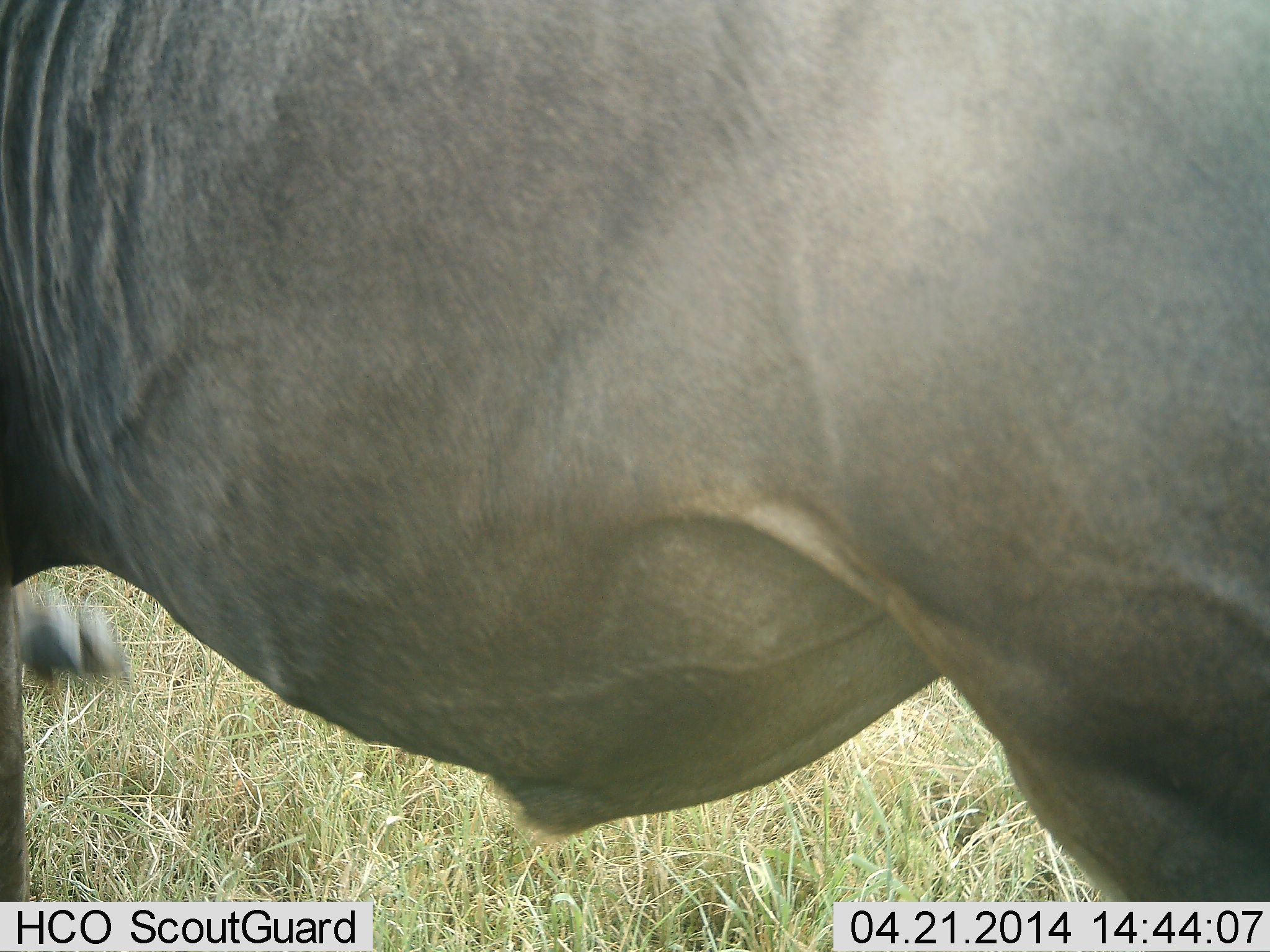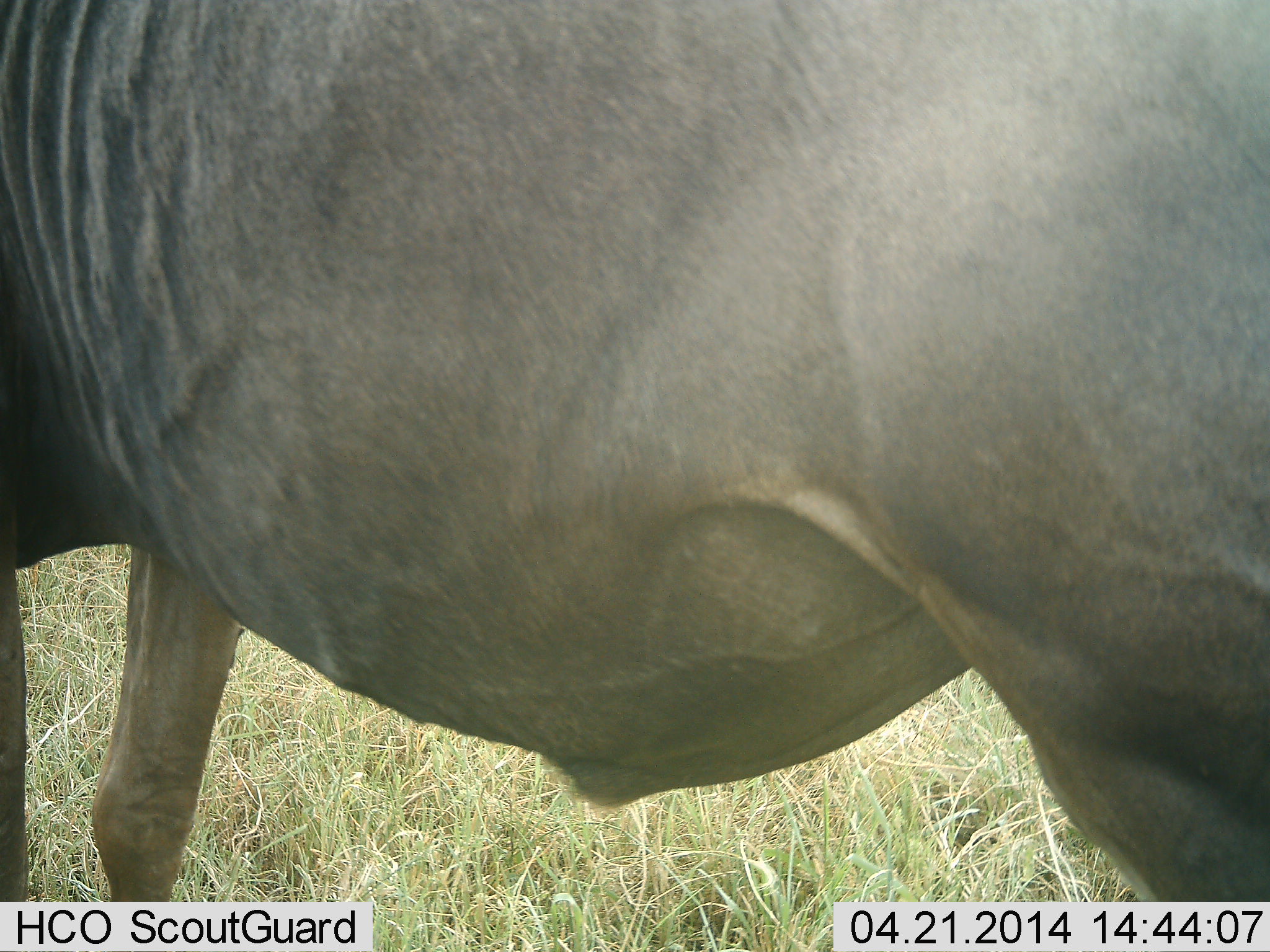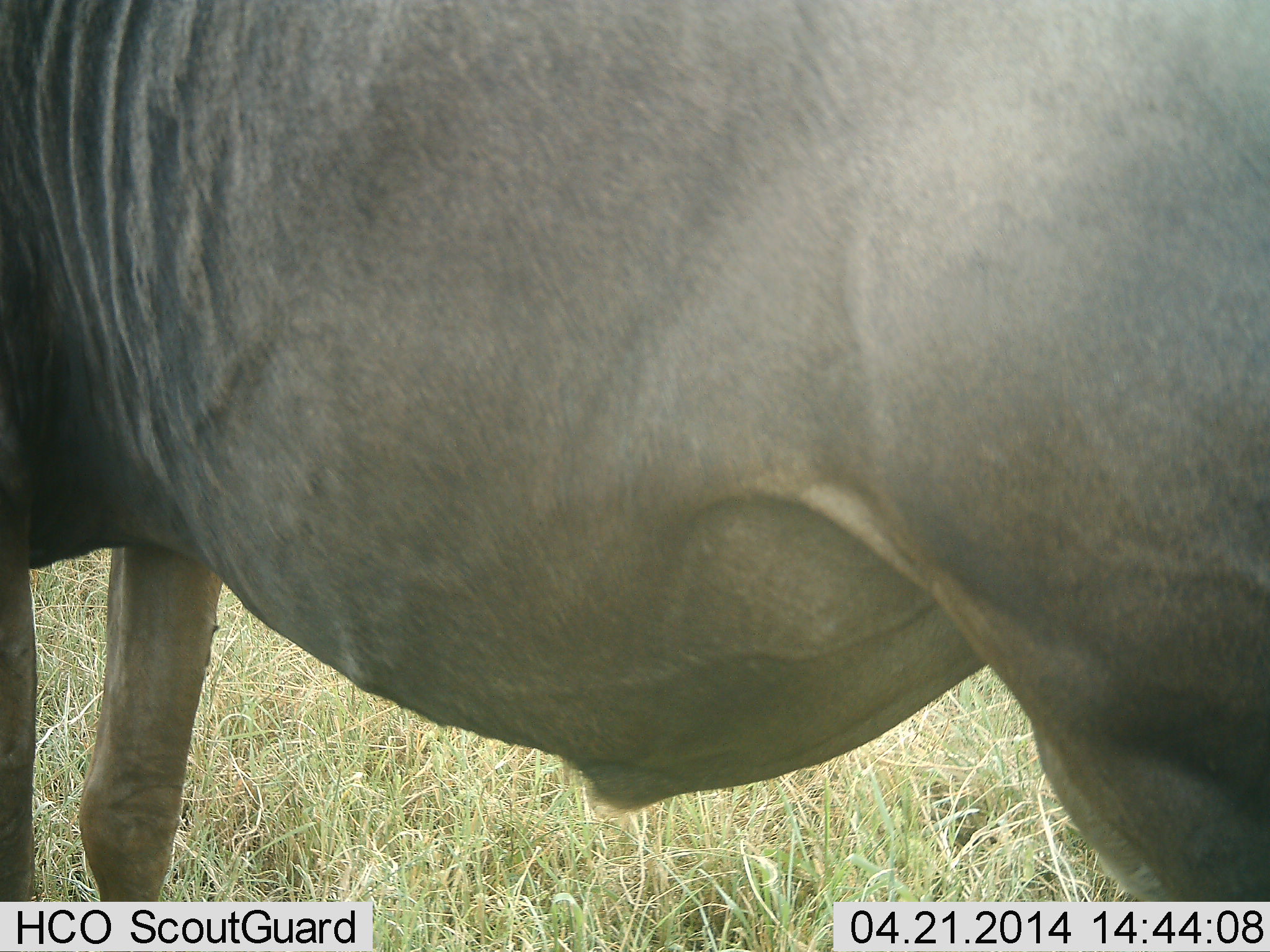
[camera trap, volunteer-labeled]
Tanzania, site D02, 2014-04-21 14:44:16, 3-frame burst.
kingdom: Animalia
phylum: Chordata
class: Mammalia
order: Artiodactyla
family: Bovidae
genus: Connochaetes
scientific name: Connochaetes taurinus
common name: blue wildebeest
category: wildebeest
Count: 1.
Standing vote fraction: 90%.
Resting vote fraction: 0%.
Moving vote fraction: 10%.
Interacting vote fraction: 0%.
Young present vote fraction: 0%.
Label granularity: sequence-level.